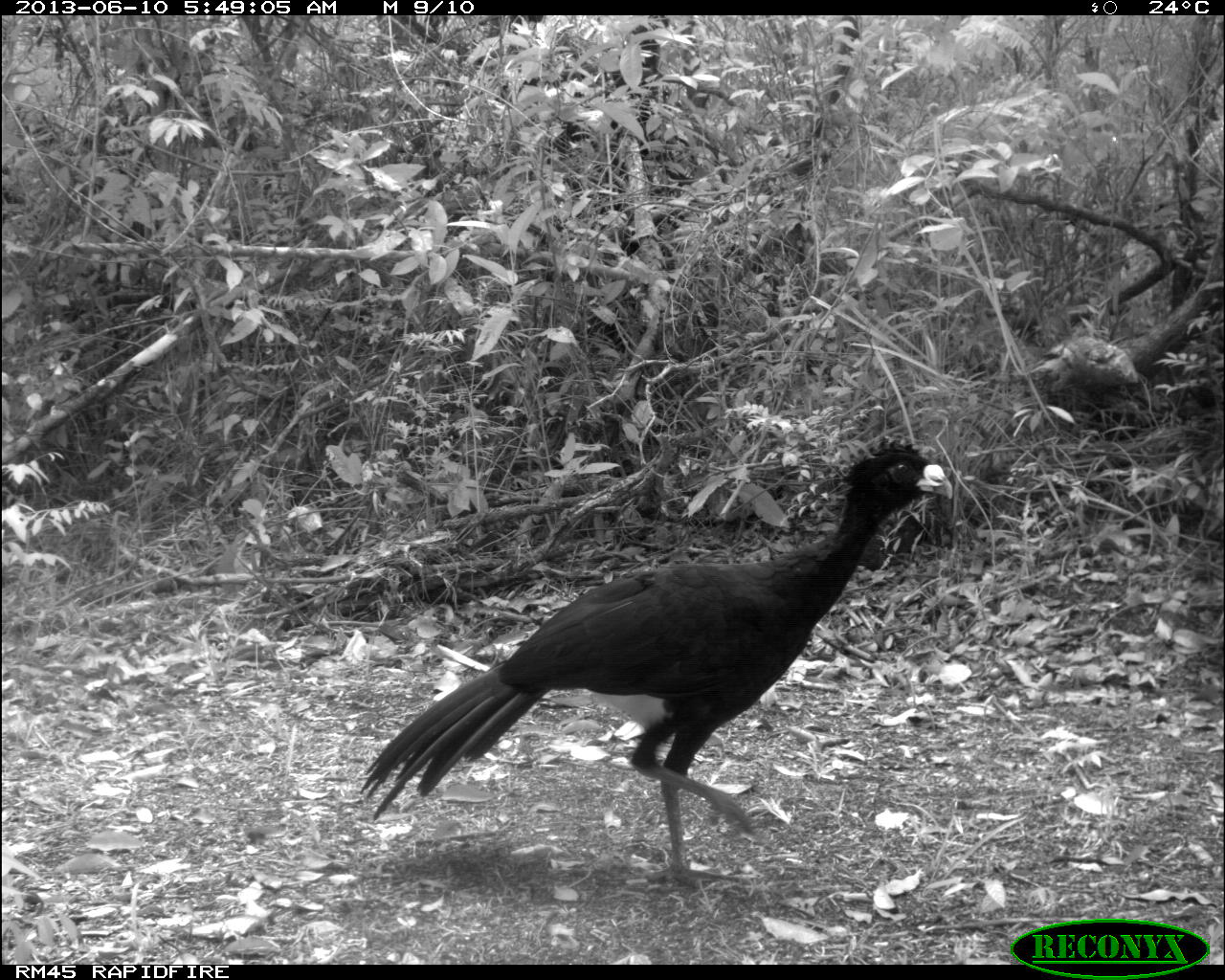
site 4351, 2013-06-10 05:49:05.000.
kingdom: Animalia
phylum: Chordata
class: Aves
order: Galliformes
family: Cracidae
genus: Crax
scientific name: Crax rubra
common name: great curassow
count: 1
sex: male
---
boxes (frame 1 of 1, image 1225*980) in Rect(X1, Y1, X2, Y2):
crax rubra: Rect(358, 439, 953, 890)